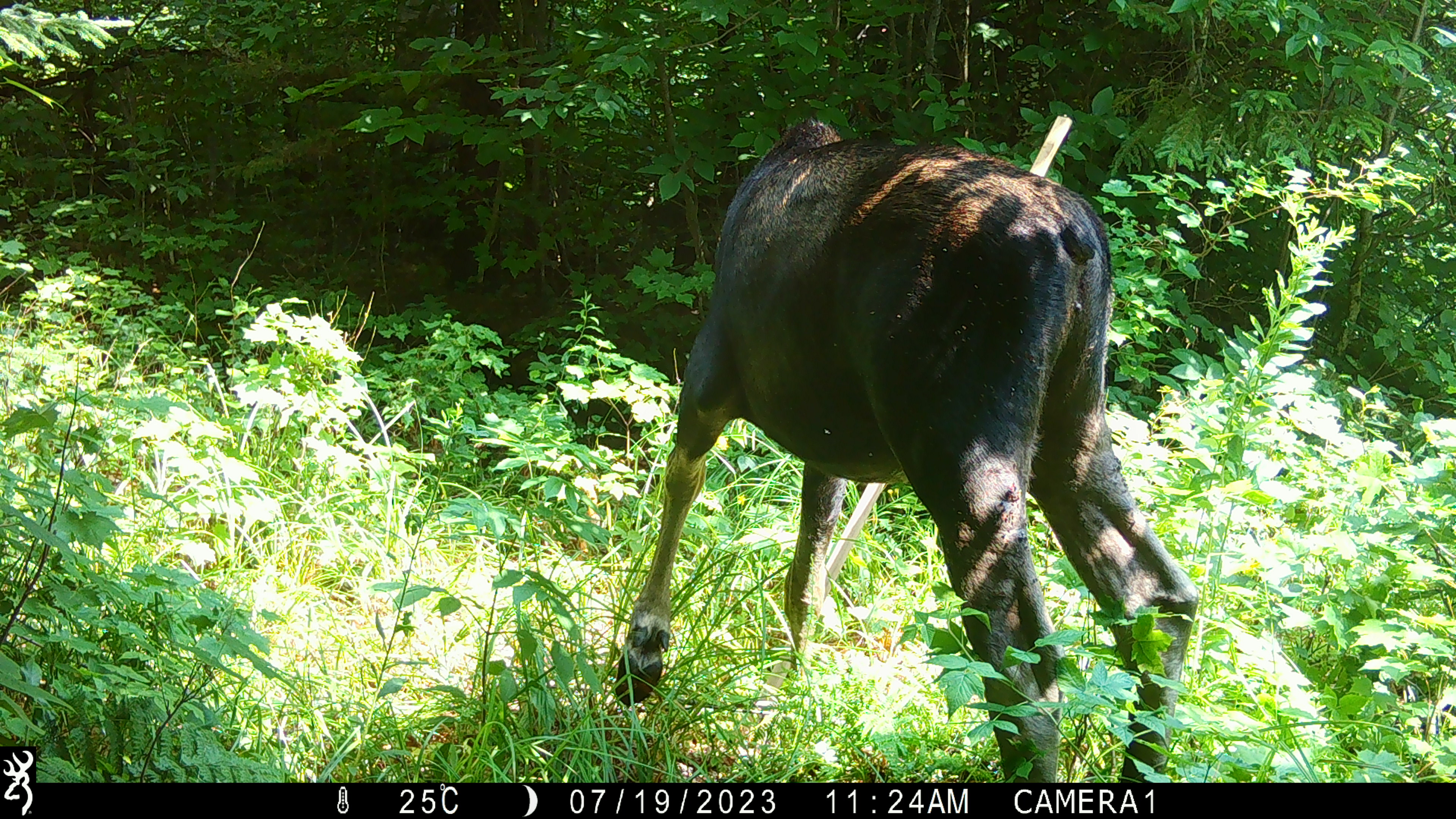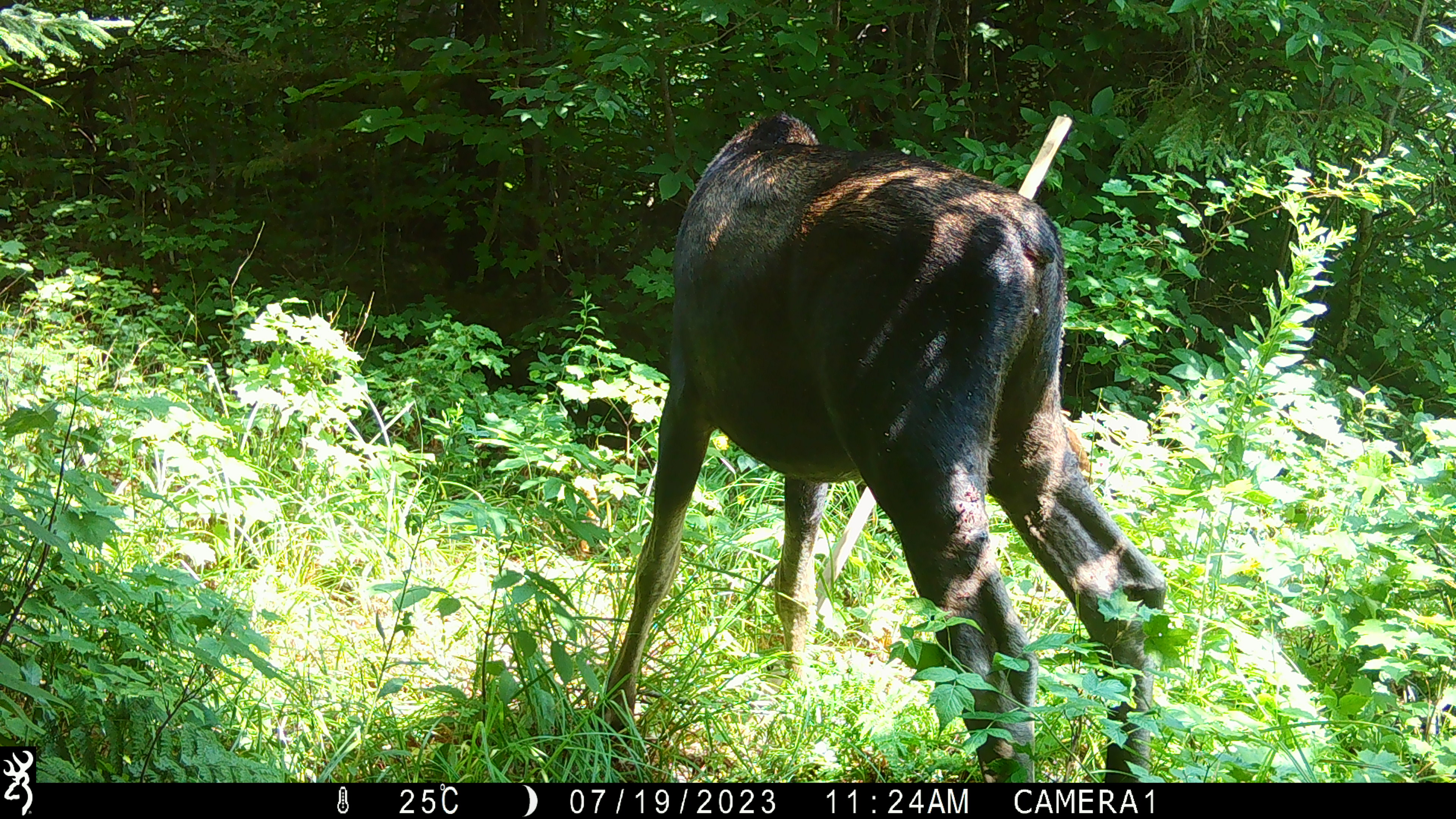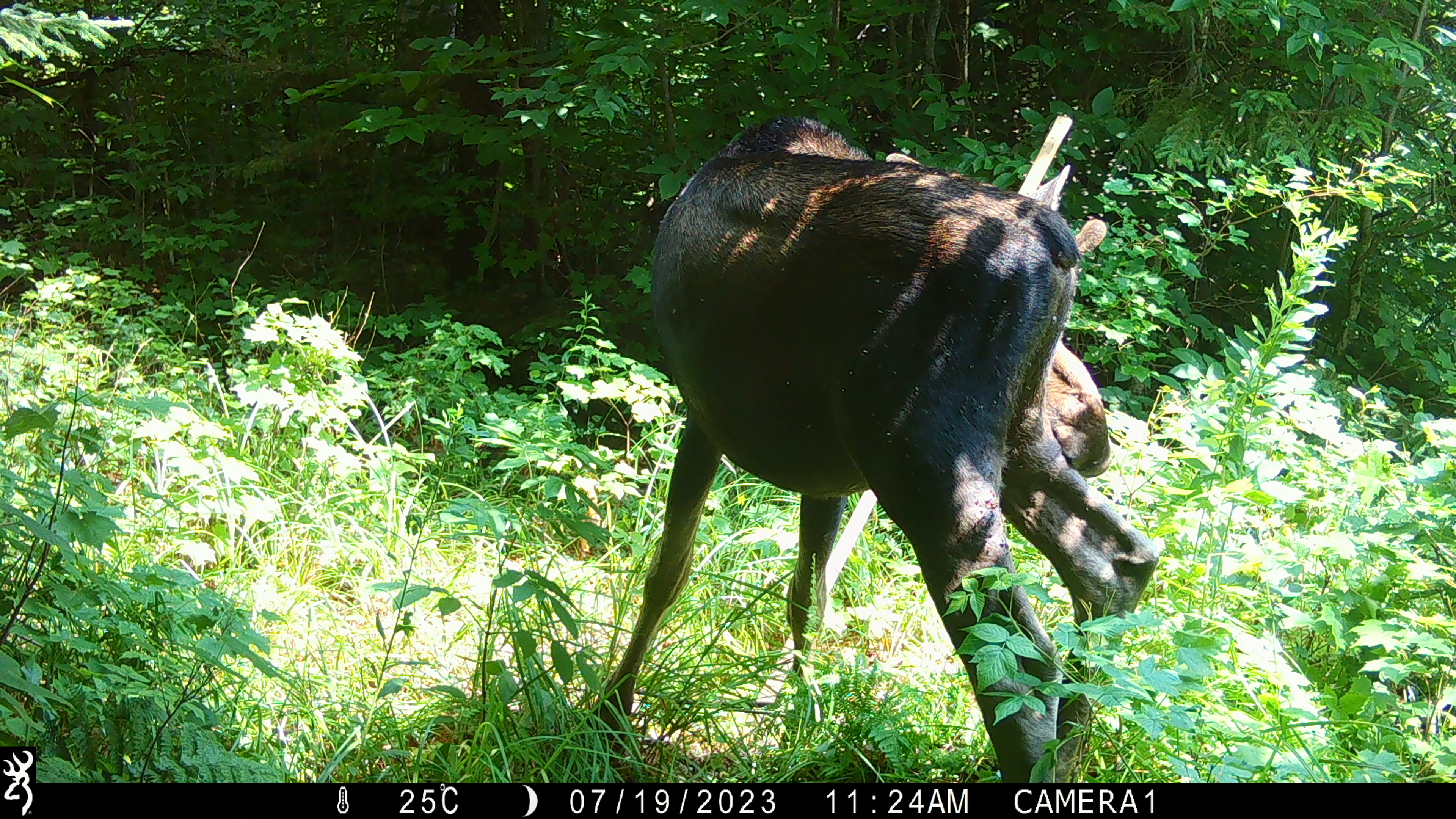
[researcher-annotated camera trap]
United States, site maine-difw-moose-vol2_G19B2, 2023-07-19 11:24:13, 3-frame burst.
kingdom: Animalia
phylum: Chordata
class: Mammalia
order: Artiodactyla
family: Cervidae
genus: Alces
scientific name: Alces alces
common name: moose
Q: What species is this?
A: Moose (Alces alces).